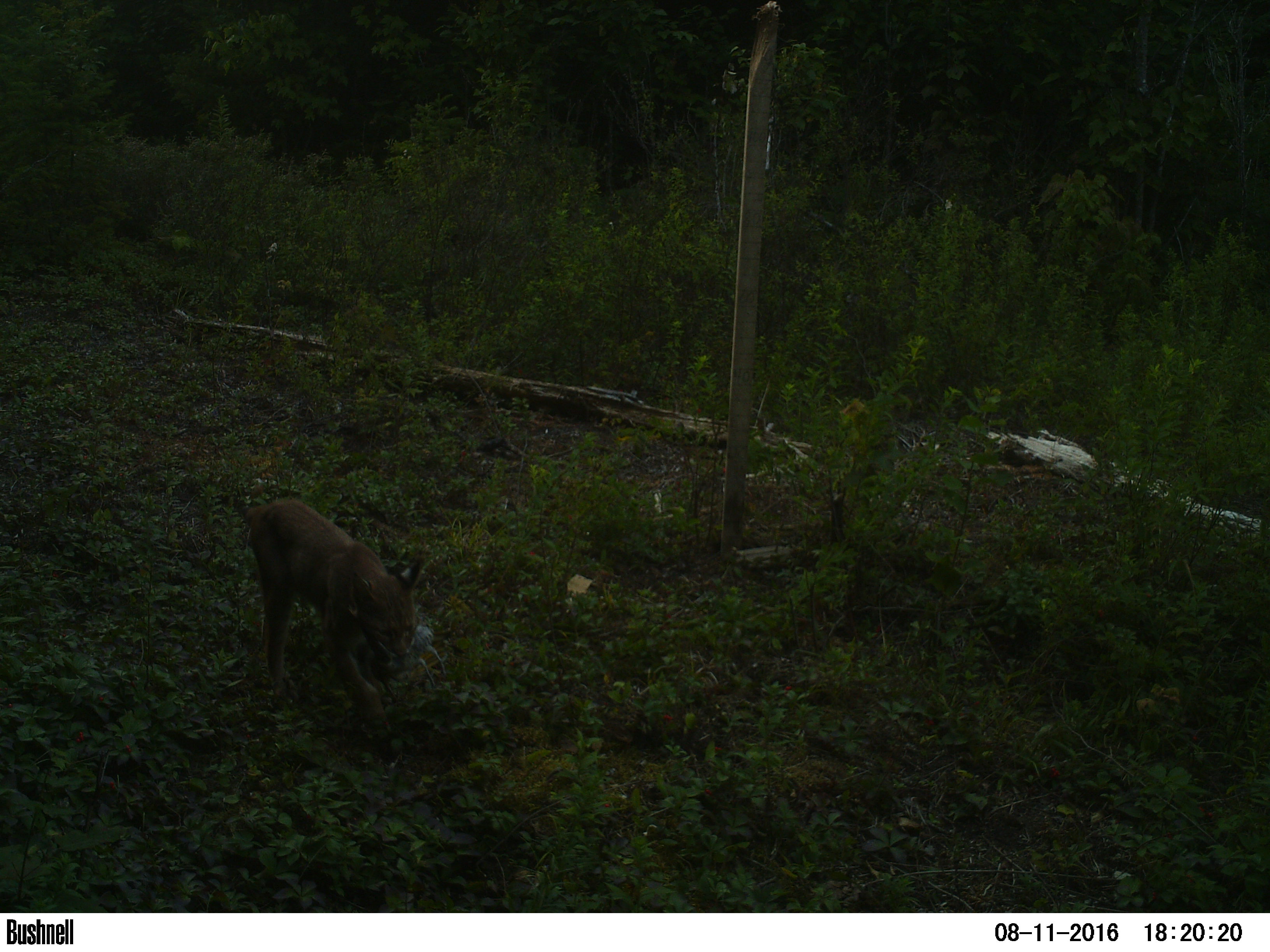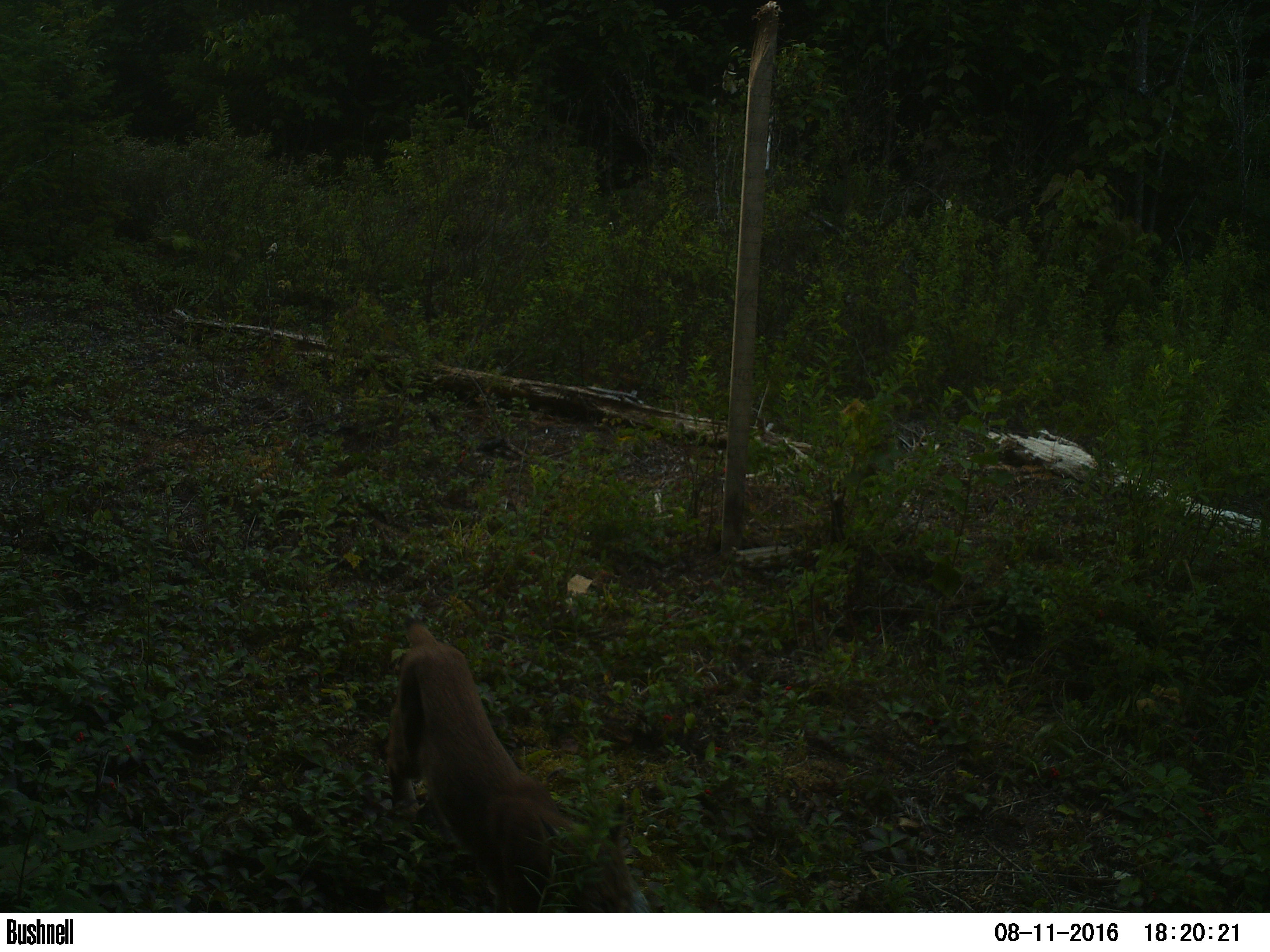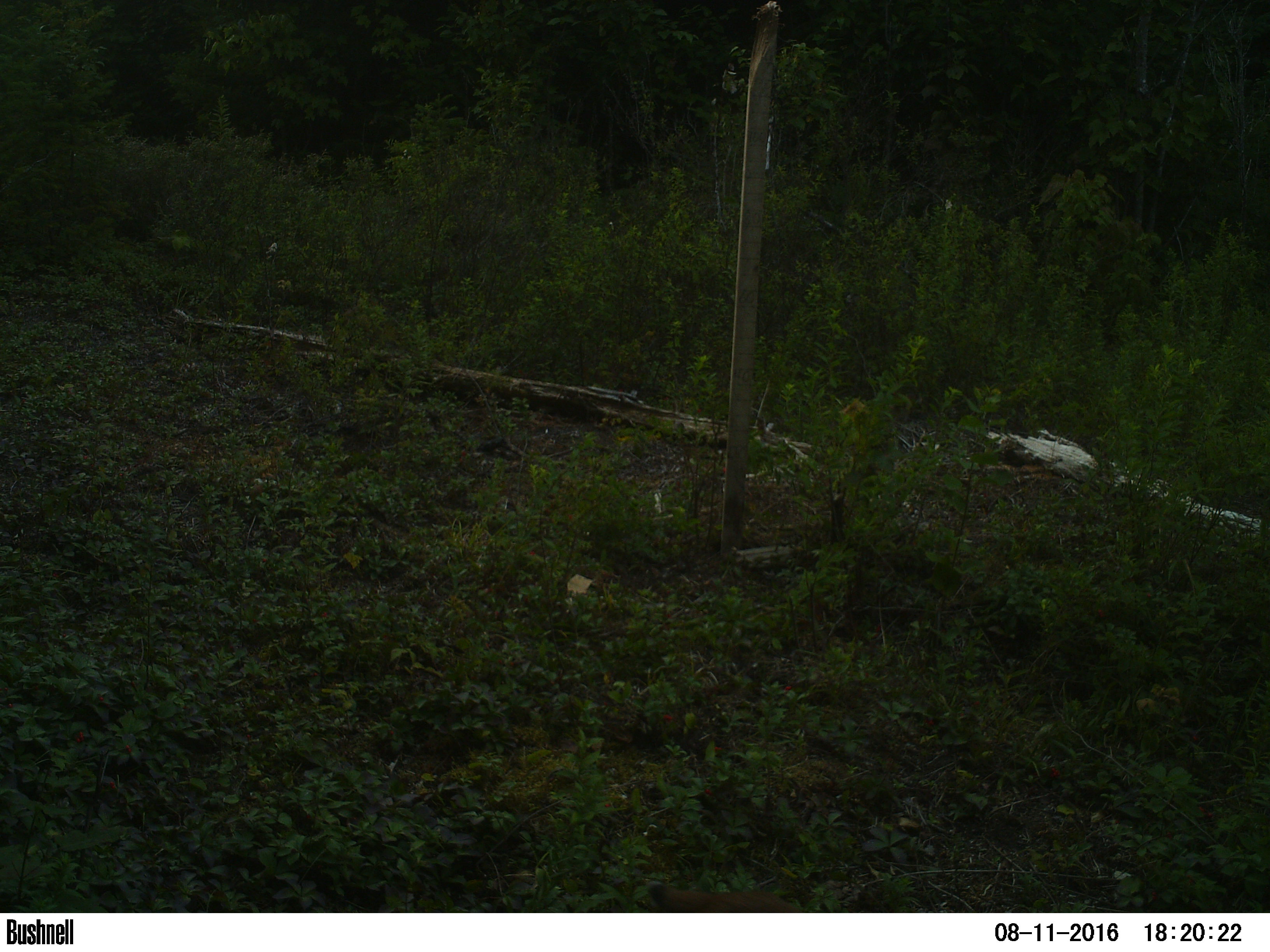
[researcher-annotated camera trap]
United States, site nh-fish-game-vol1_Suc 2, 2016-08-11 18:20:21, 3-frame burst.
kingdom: Animalia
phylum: Chordata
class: Mammalia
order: Carnivora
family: Felidae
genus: Lynx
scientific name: Lynx rufus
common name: bobcat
Bobcat (Lynx rufus).